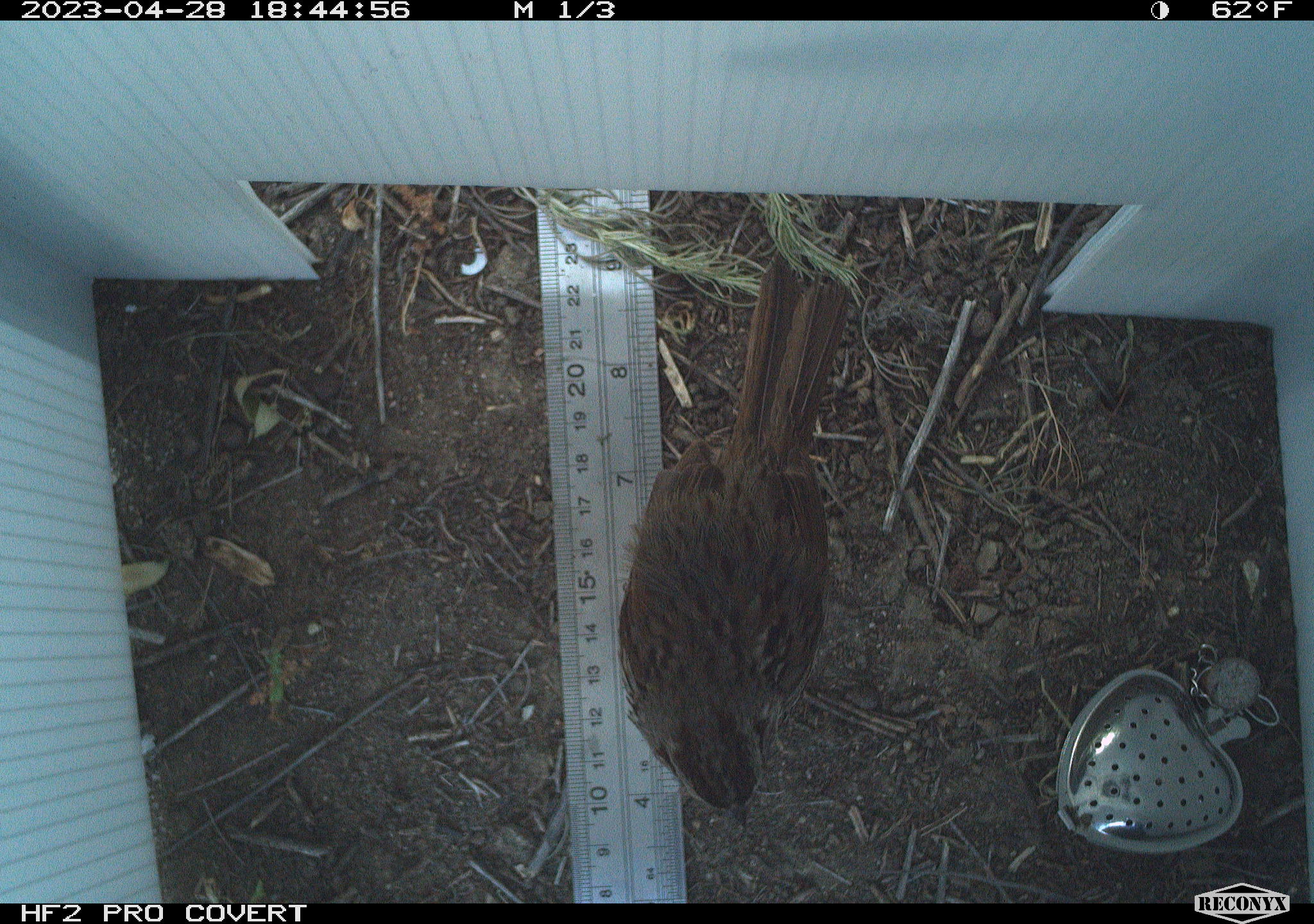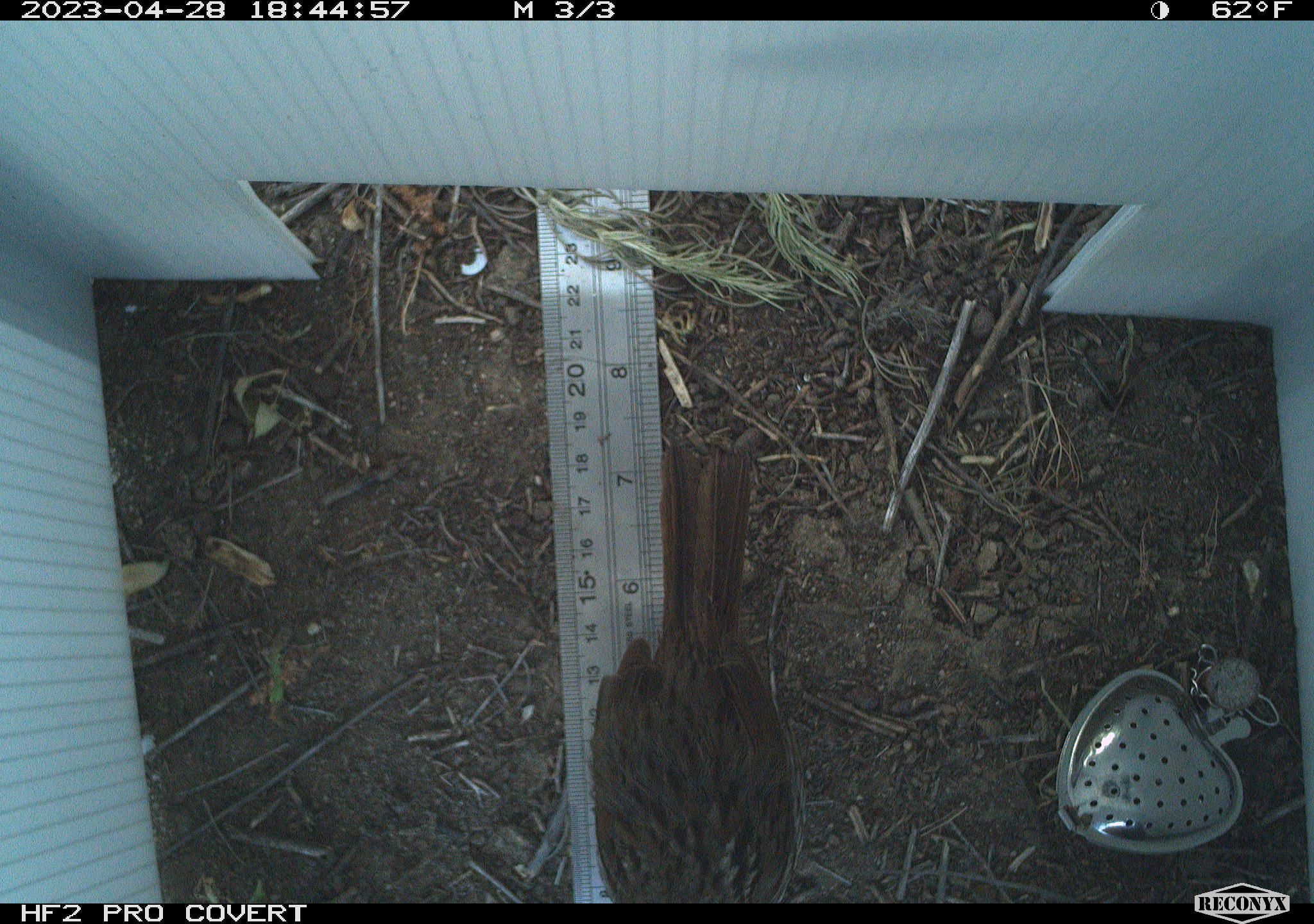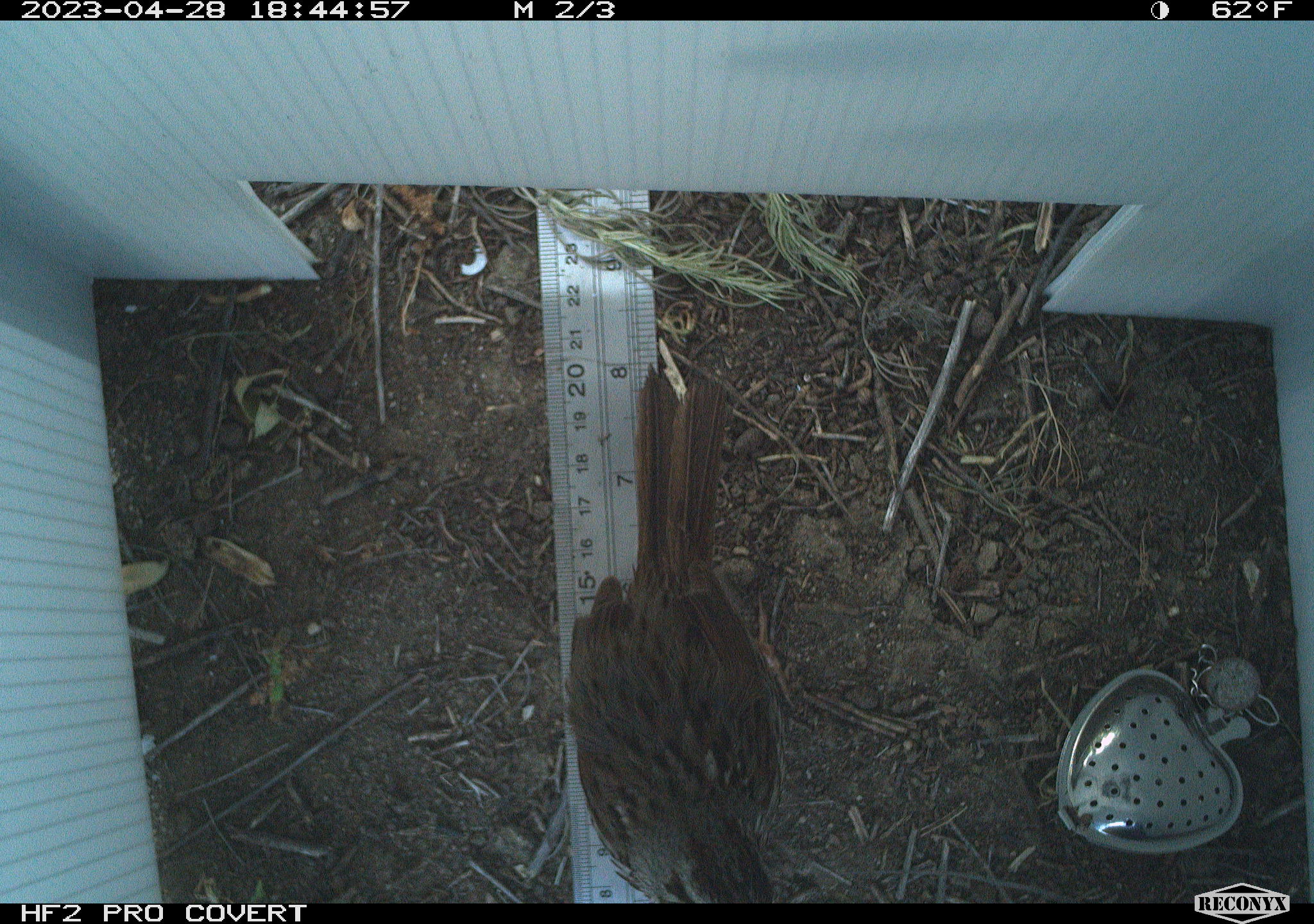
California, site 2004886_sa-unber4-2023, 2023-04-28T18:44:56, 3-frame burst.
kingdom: Animalia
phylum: Chordata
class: Aves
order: Passeriformes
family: Passerellidae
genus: Melospiza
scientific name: Melospiza melodia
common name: song sparrow